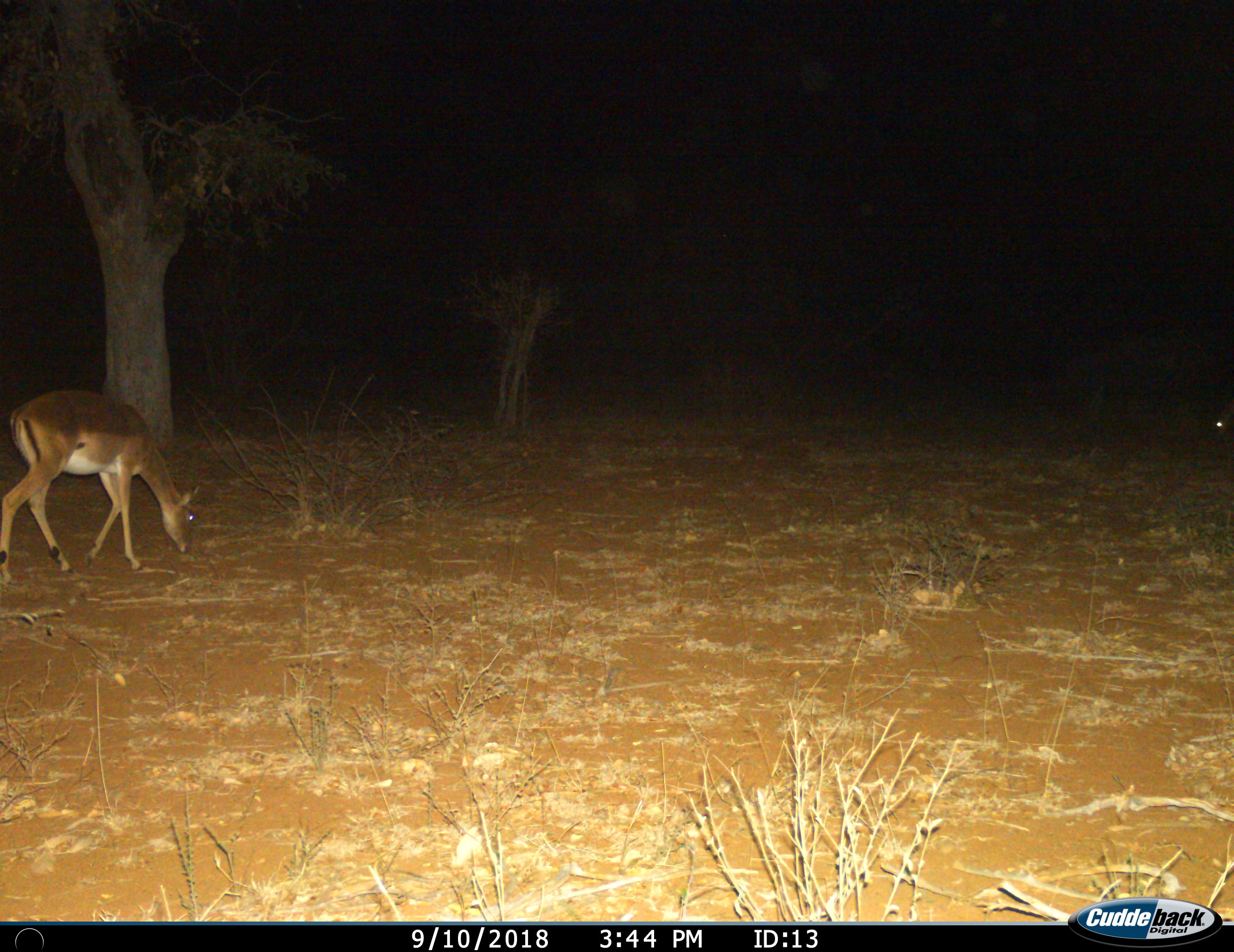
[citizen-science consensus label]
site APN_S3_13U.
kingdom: Animalia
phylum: Chordata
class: Mammalia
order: Artiodactyla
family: Bovidae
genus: Aepyceros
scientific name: Aepyceros melampus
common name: impala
Impala (Aepyceros melampus), count 2. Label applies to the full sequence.